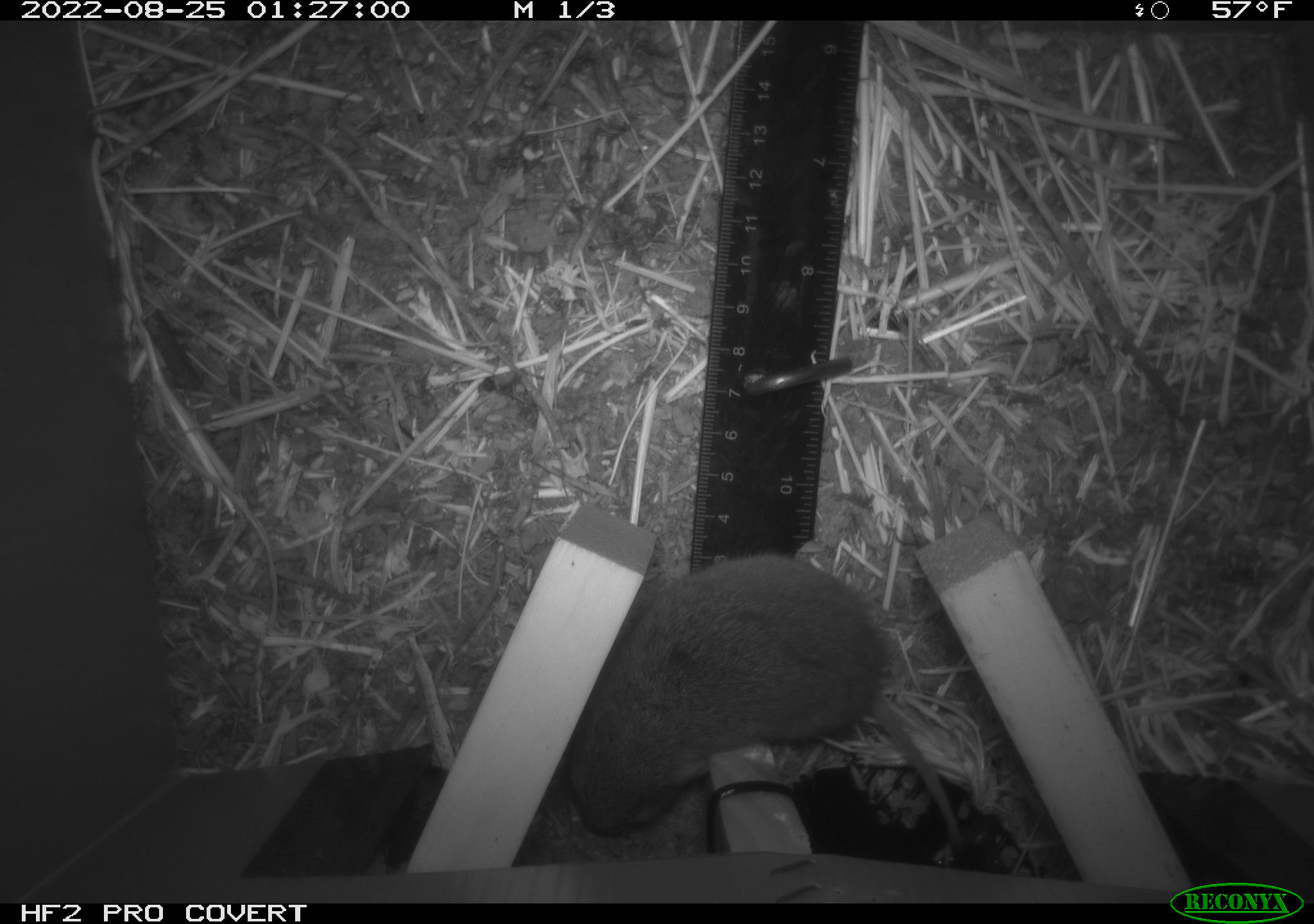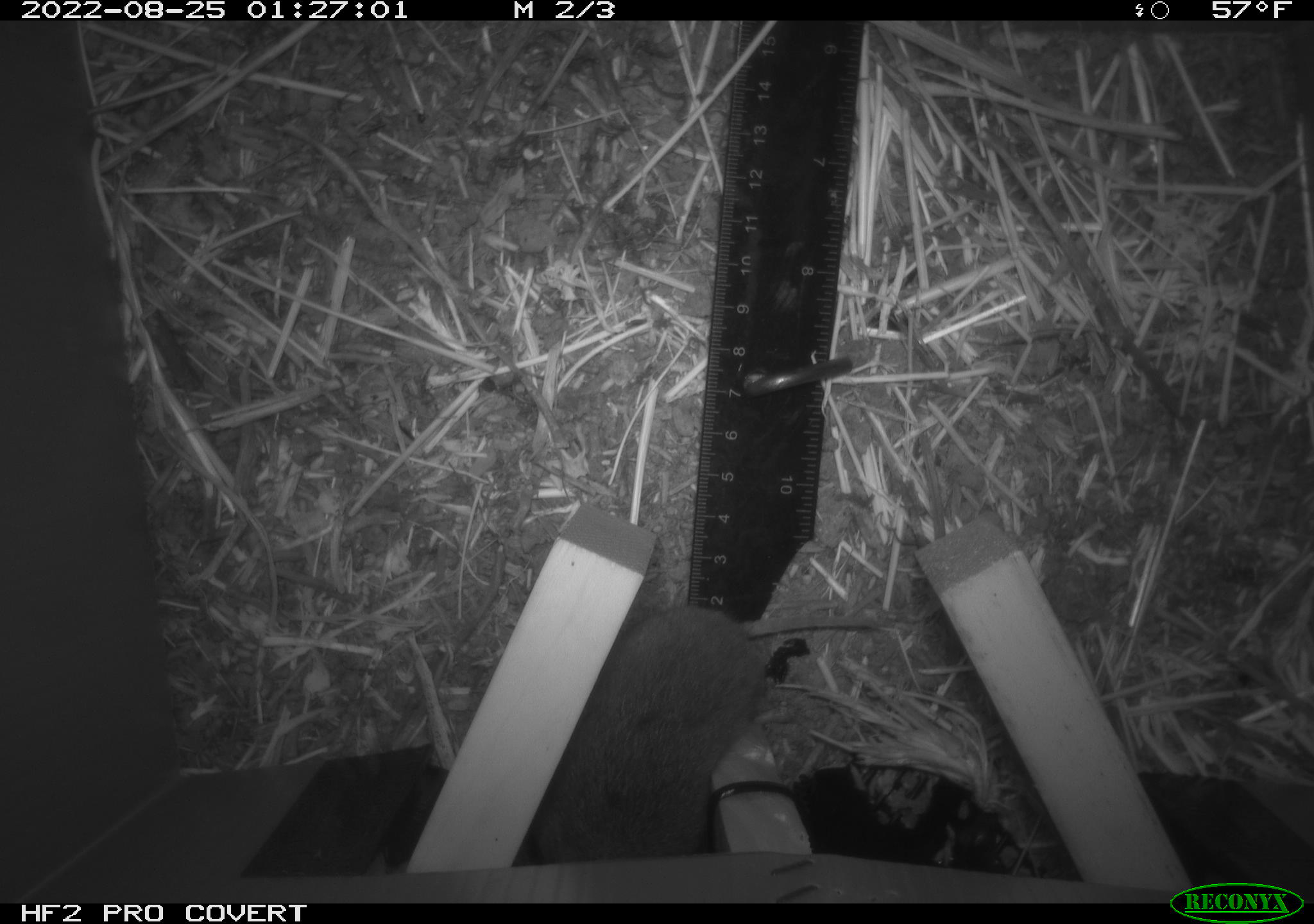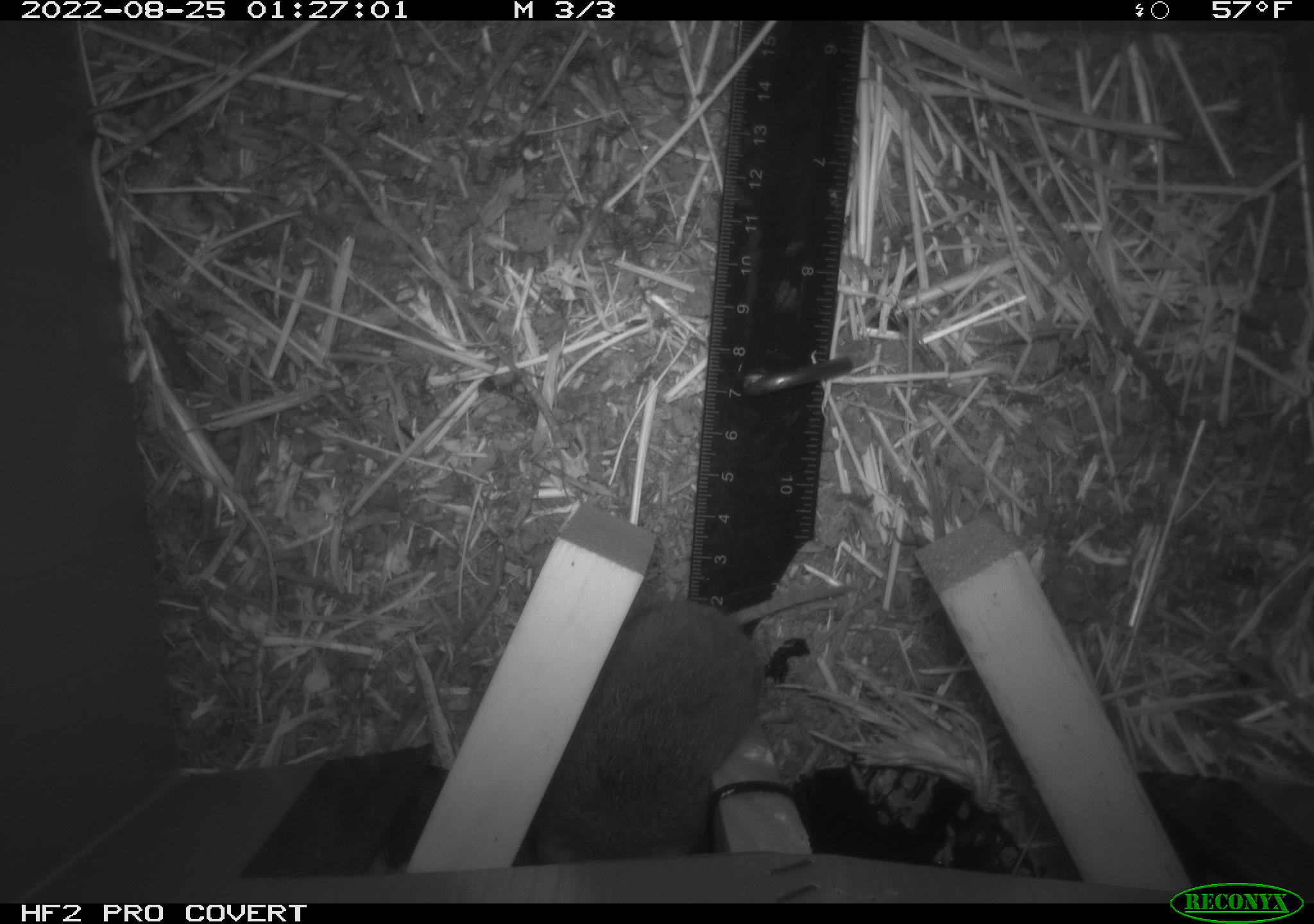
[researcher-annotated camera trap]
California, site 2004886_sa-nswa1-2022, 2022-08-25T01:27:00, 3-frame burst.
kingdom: Animalia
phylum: Chordata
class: Mammalia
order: Rodentia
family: Cricetidae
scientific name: Cricetidae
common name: hamsters, voles, lemmings, and allies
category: cricetidae family